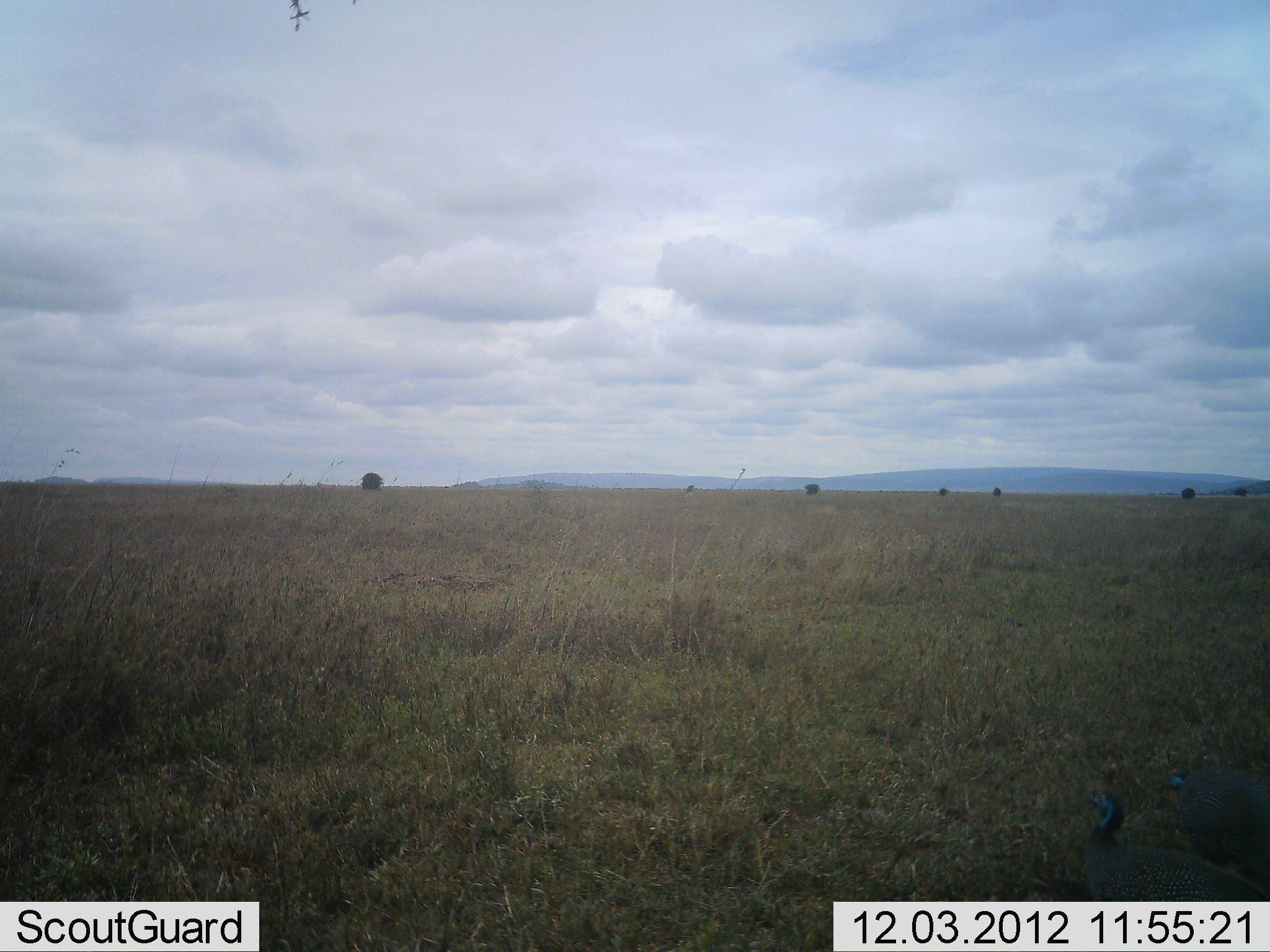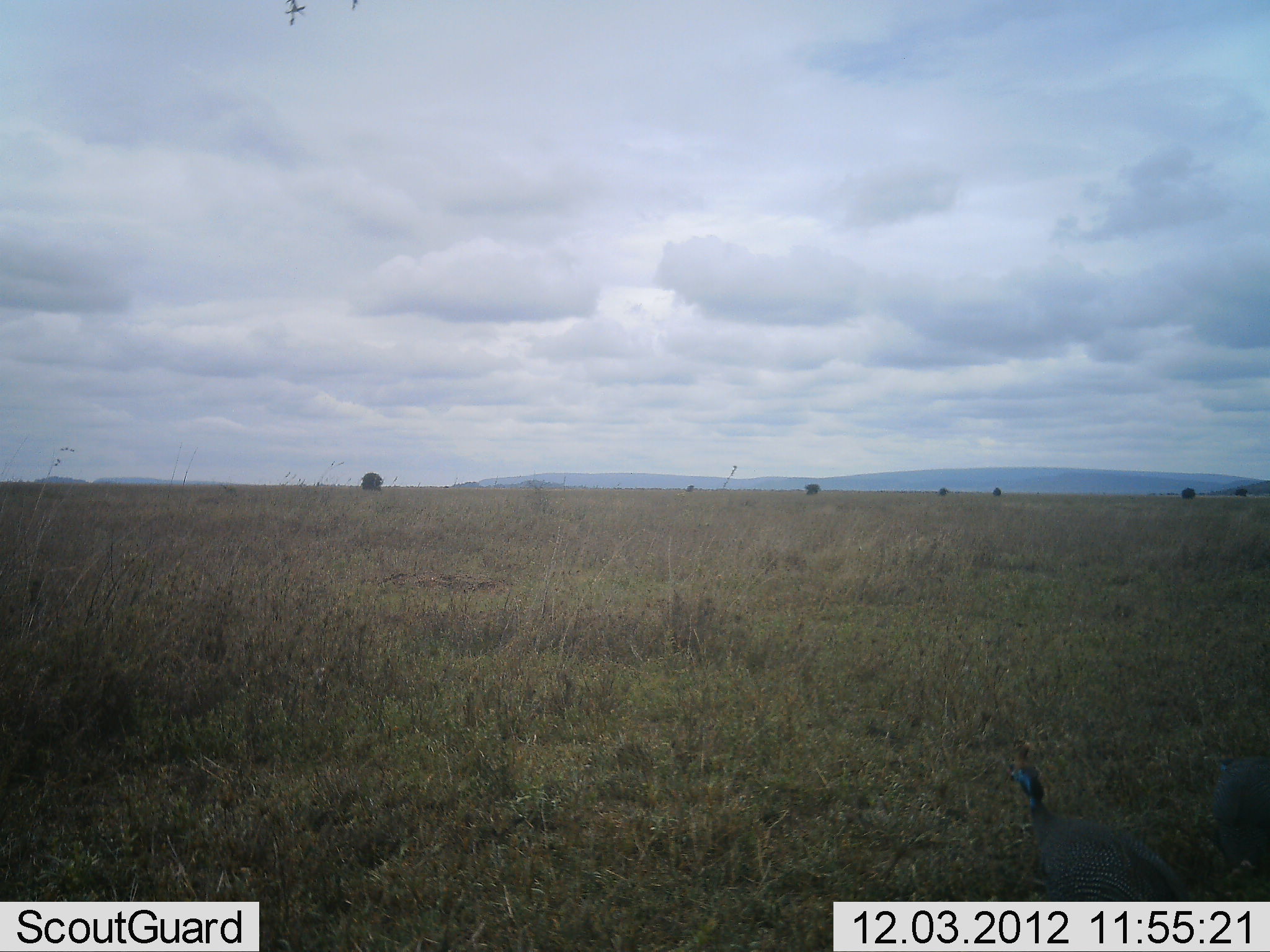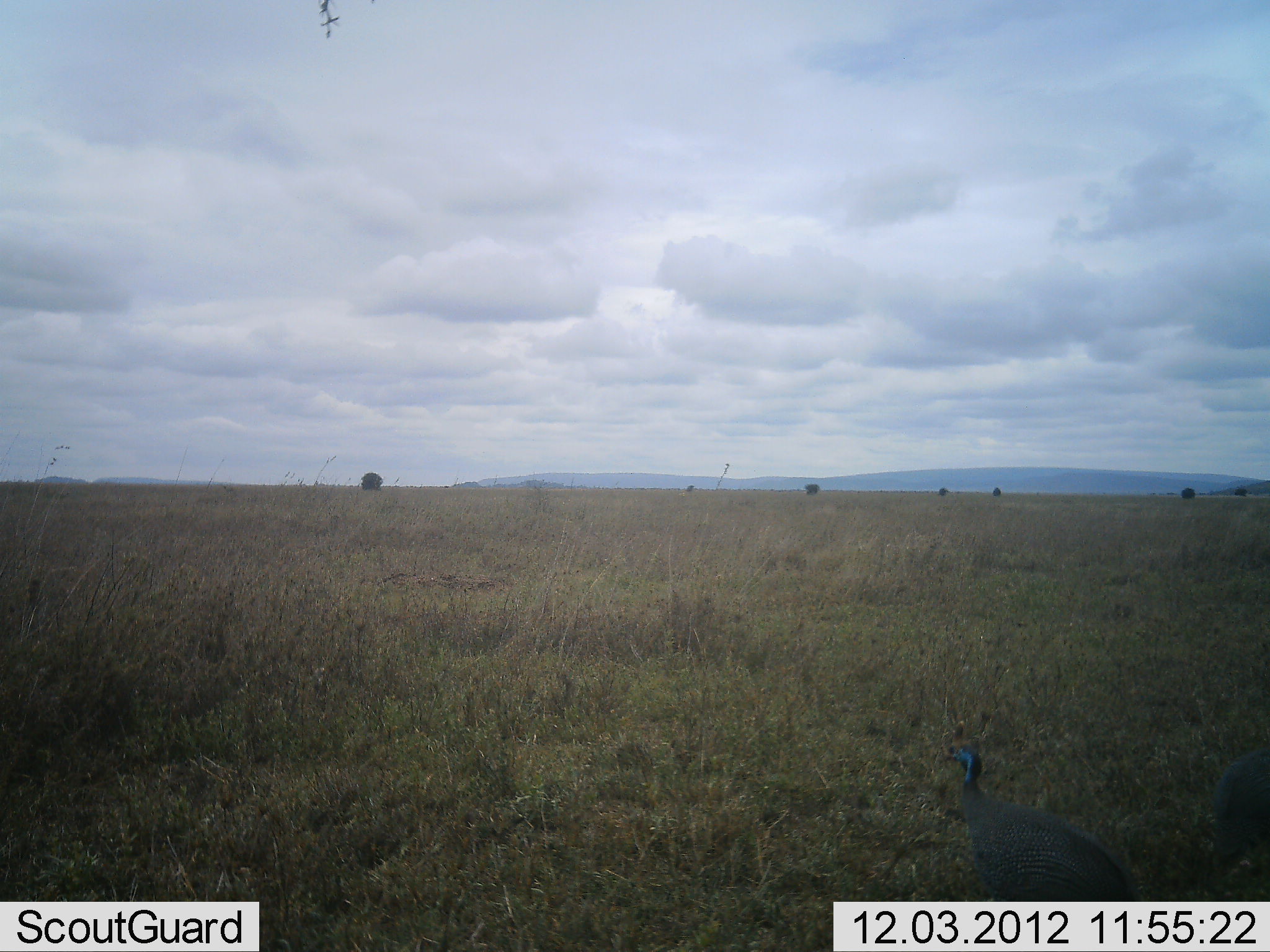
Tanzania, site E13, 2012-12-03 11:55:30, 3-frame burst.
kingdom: Animalia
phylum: Chordata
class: Aves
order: Galliformes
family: Numididae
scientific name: Numididae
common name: guinea fowl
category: guineafowl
Guineafowl (guinea fowl) (Numididae), count 2. Behavior (volunteer vote fractions): standing 50%, resting 0%, moving 70%, interacting 0%. Young present (vote fraction): 0%. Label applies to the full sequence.